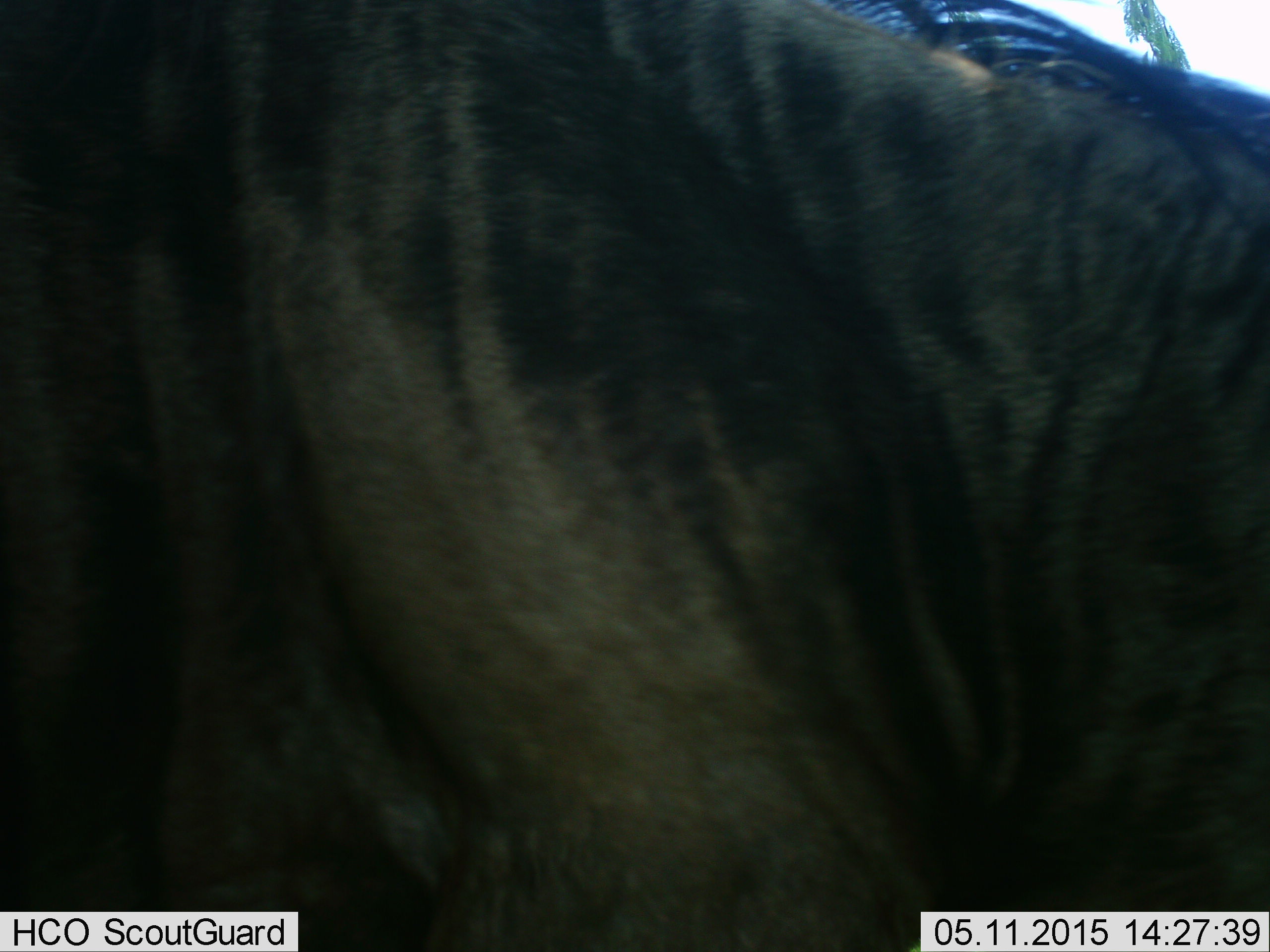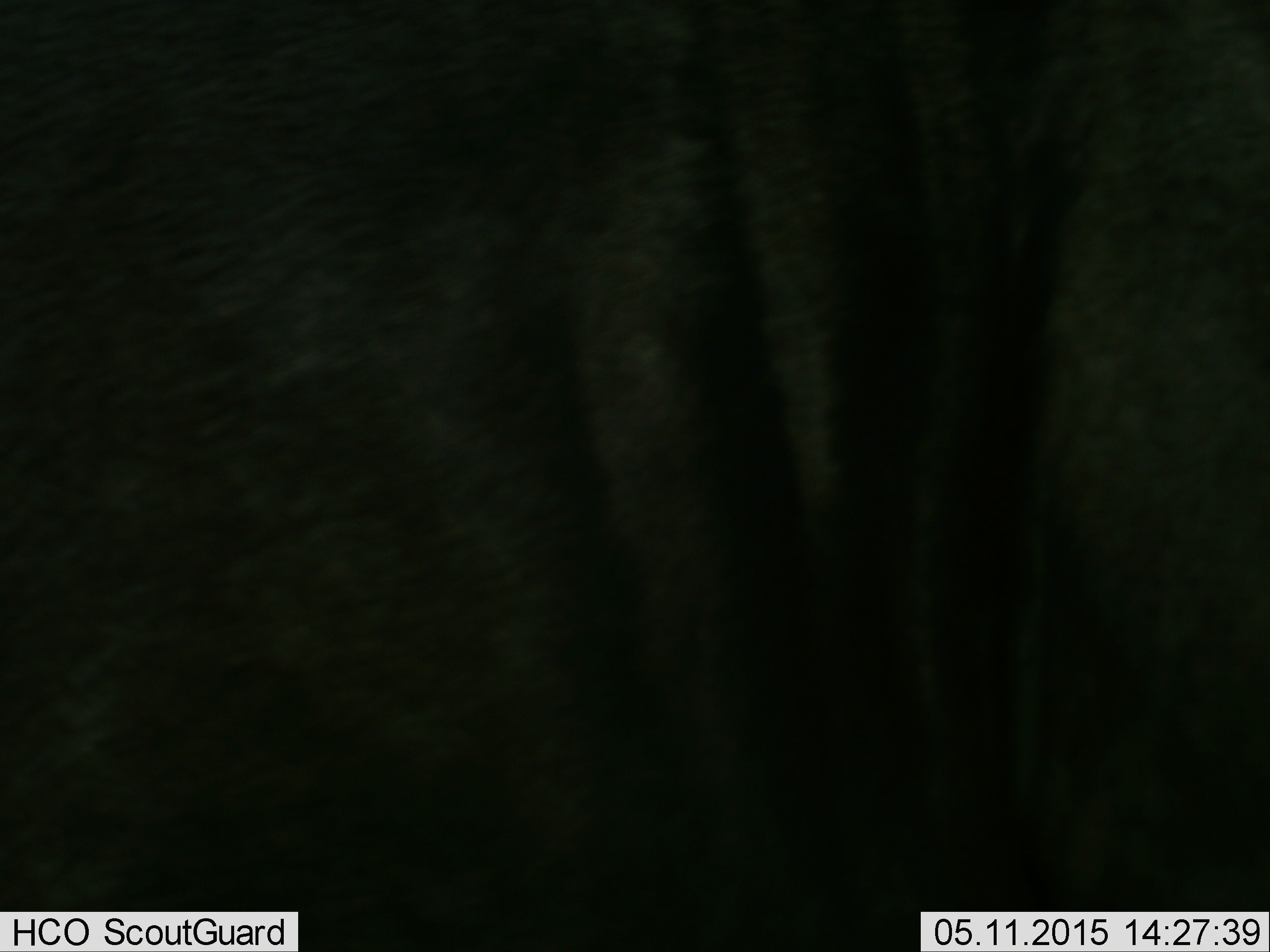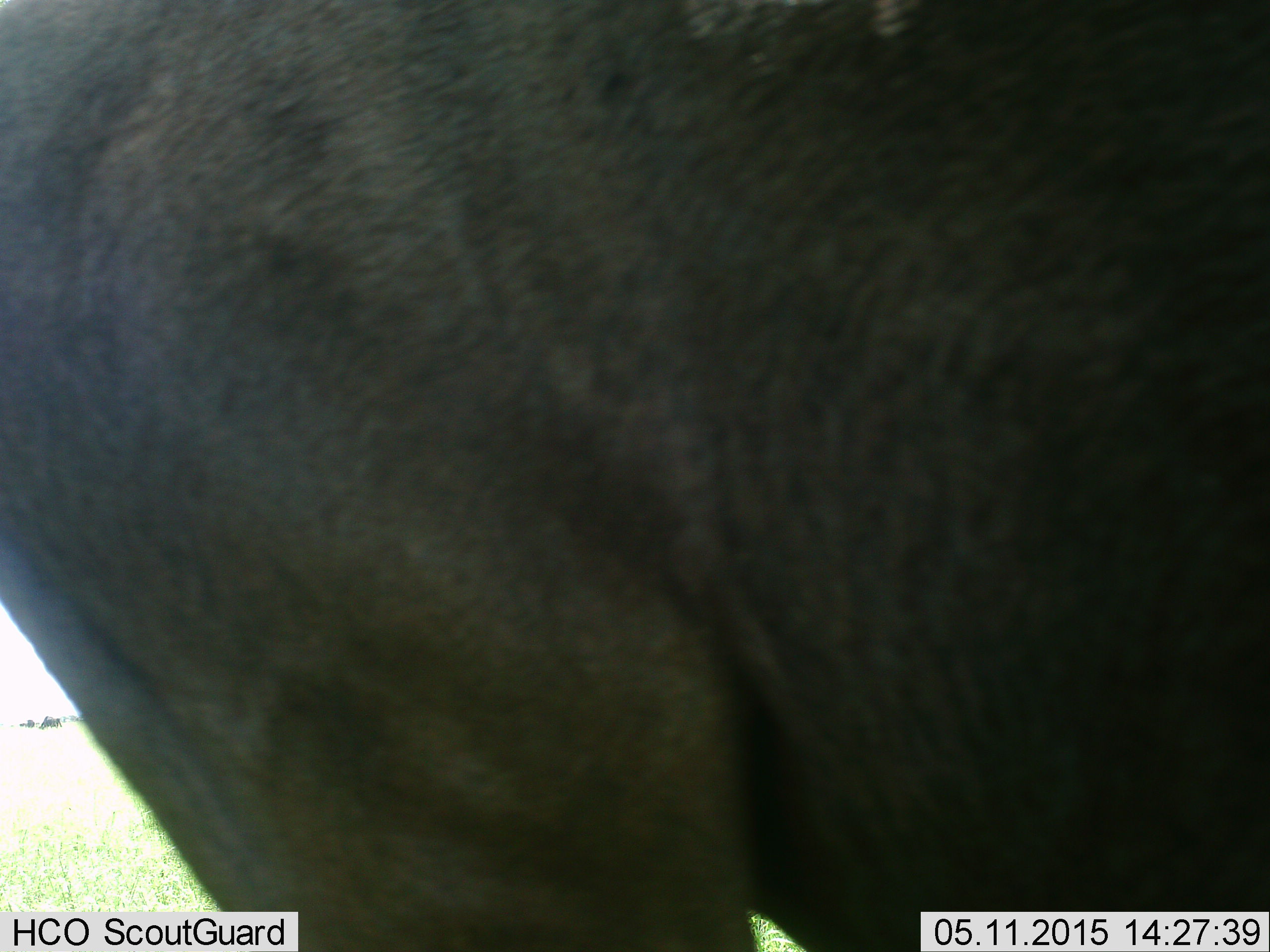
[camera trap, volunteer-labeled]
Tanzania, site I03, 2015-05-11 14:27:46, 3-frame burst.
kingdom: Animalia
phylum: Chordata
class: Mammalia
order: Artiodactyla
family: Bovidae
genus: Connochaetes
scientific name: Connochaetes taurinus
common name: blue wildebeest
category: wildebeest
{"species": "wildebeest (blue wildebeest) (Connochaetes taurinus)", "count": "1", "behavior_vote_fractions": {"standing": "70%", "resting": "0%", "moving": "40%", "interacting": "0%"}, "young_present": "0%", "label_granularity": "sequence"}